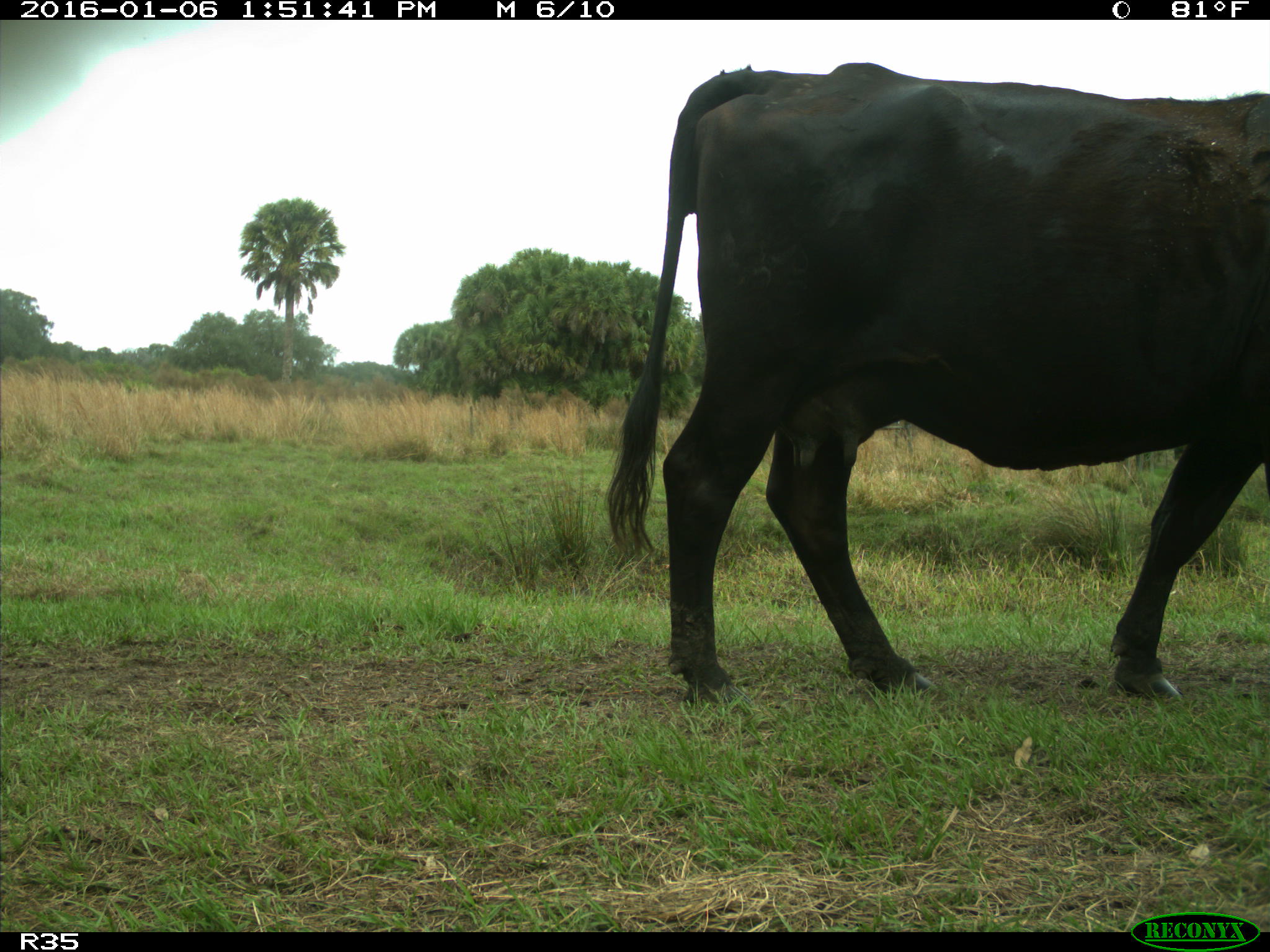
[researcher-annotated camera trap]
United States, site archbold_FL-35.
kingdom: Animalia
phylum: Chordata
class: Mammalia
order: Artiodactyla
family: Bovidae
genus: Bos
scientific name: Bos taurus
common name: domestic cow